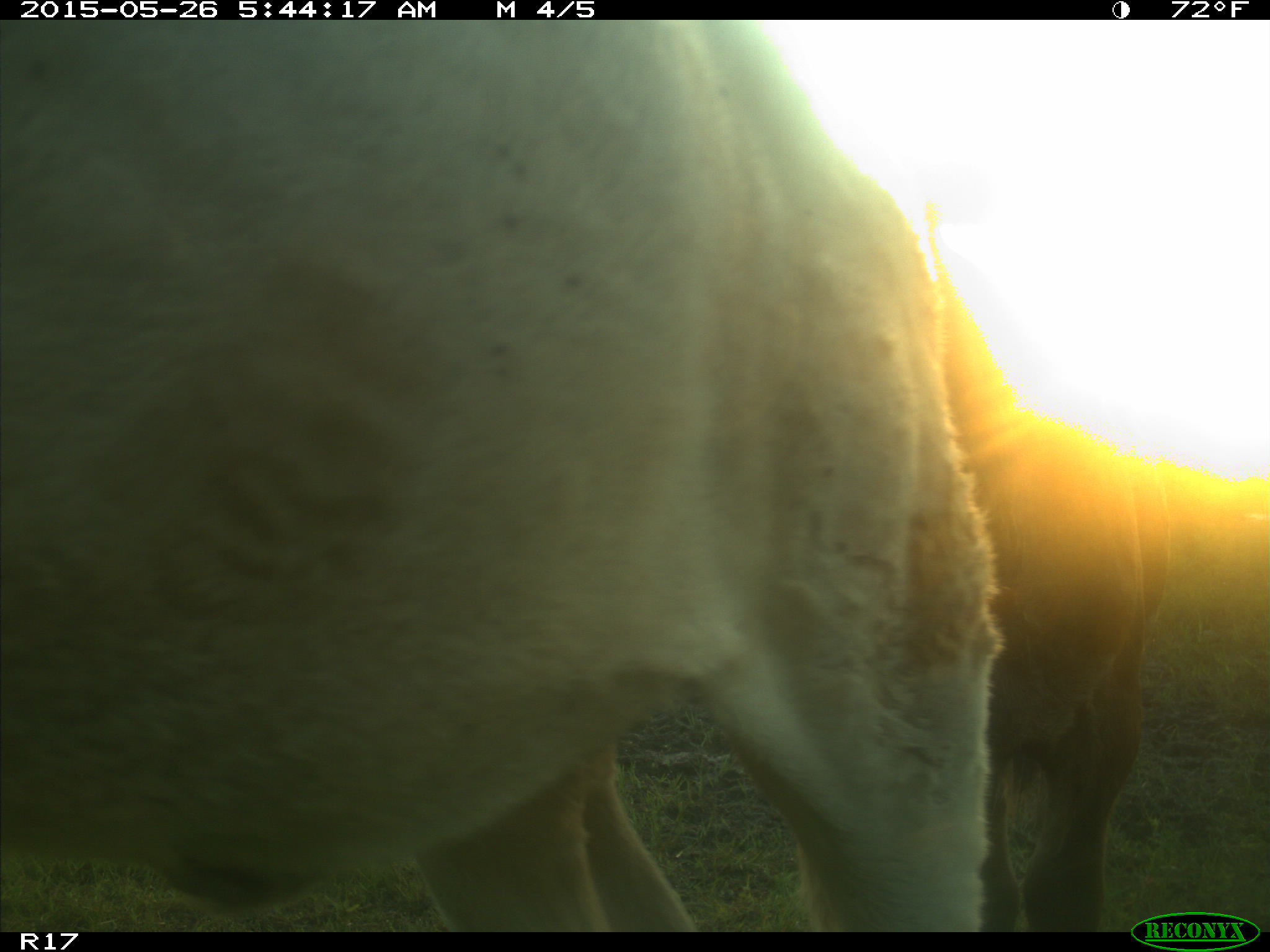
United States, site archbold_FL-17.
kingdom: Animalia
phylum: Chordata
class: Mammalia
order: Artiodactyla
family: Bovidae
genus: Bos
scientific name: Bos taurus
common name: domestic cow